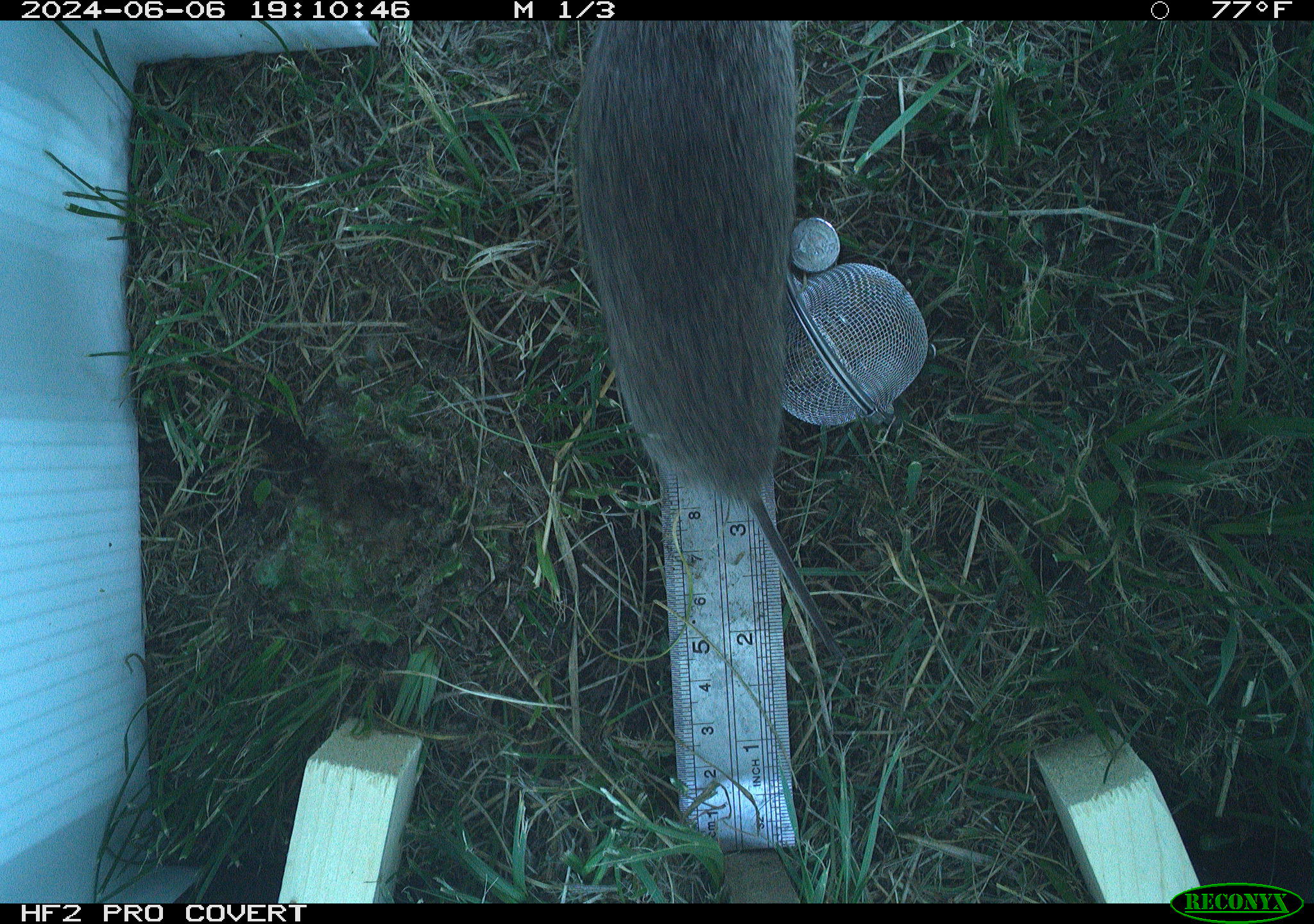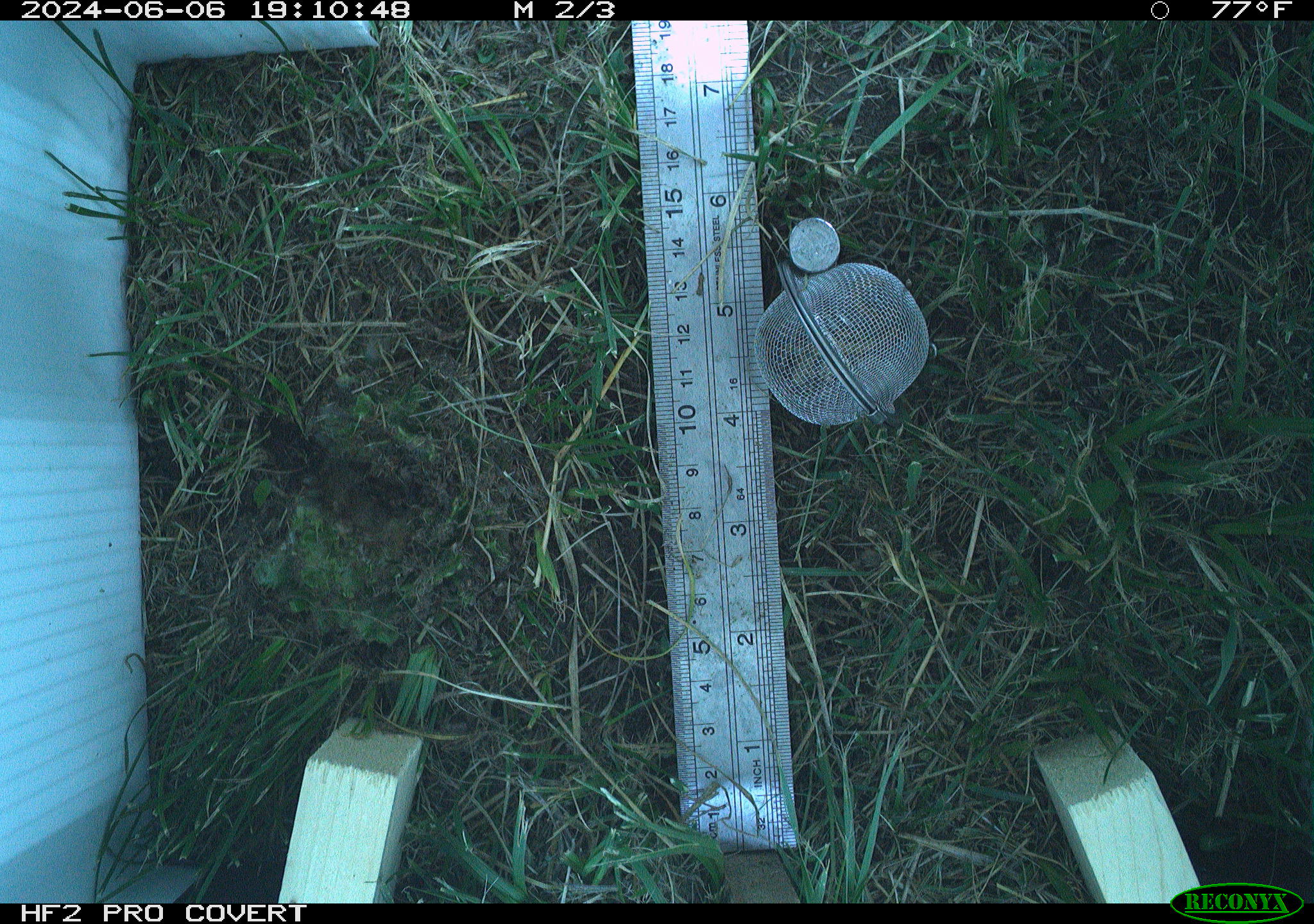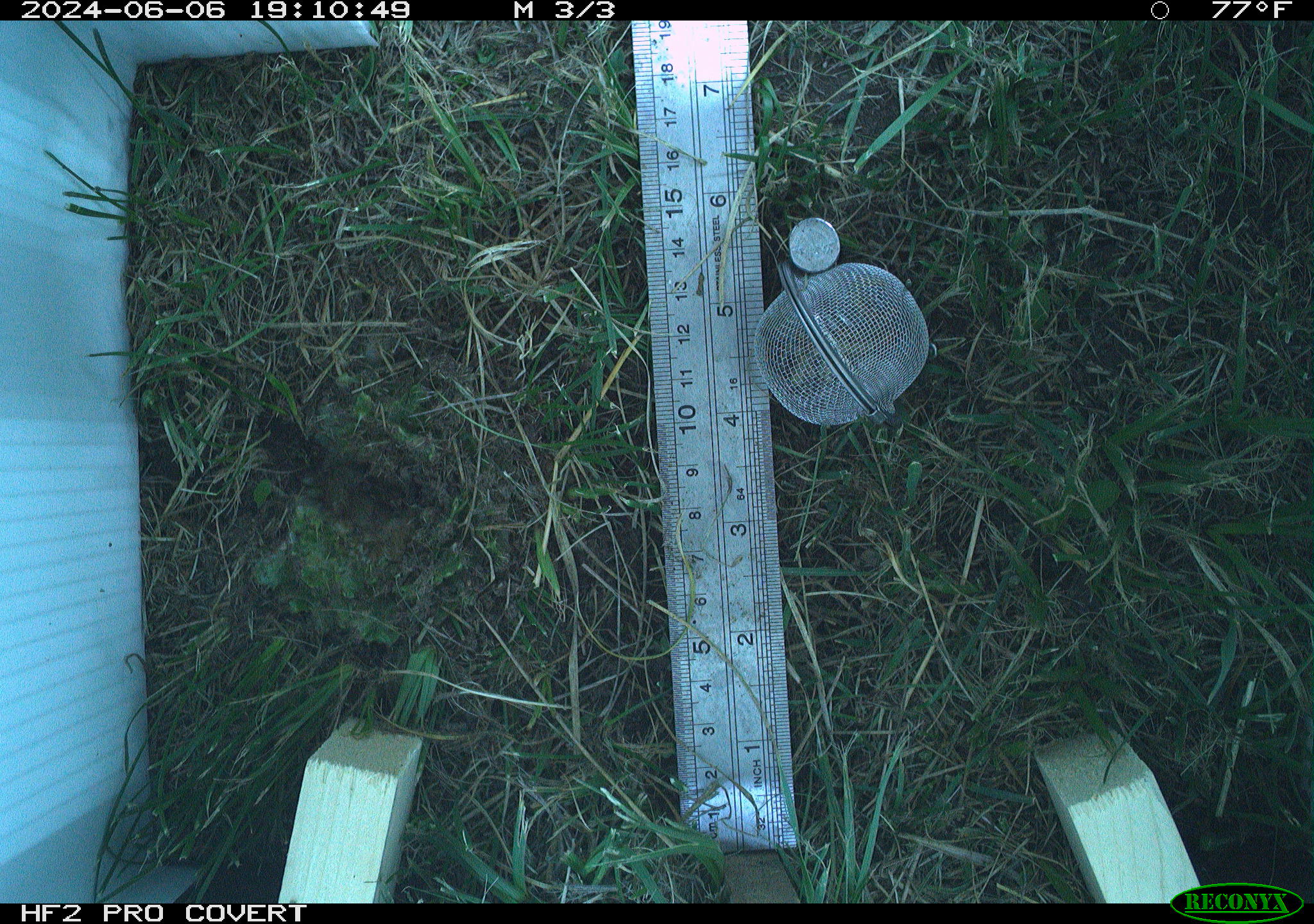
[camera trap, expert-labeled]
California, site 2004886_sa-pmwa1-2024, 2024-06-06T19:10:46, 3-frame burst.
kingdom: Animalia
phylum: Chordata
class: Mammalia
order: Rodentia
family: Cricetidae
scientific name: Arvicolinae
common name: voles, lemmings, and muskrats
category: arvicolinae subfamily